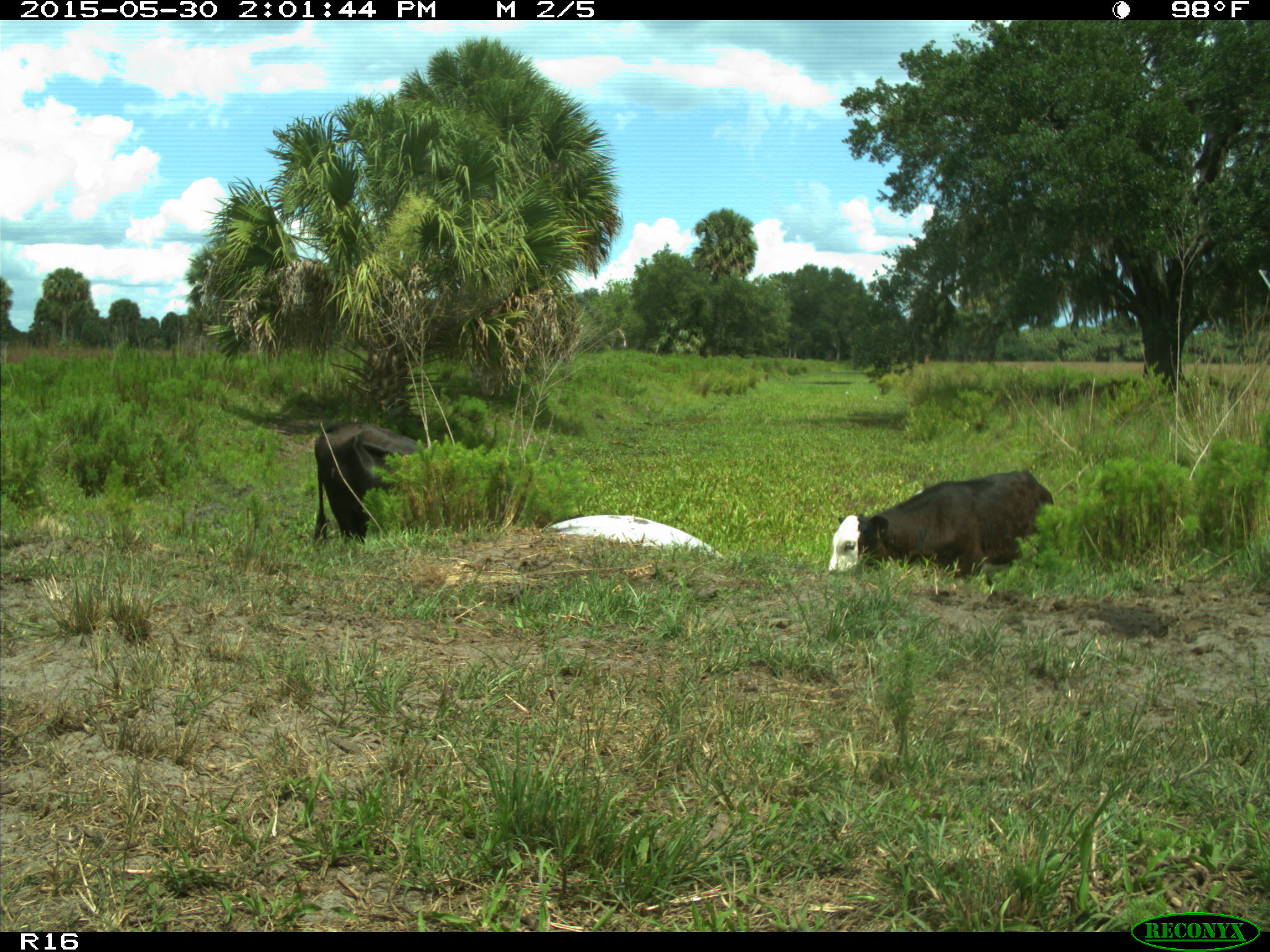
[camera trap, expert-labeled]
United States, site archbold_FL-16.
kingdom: Animalia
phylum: Chordata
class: Mammalia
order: Artiodactyla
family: Bovidae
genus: Bos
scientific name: Bos taurus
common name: domestic cow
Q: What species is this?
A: Bos taurus (domestic cow).